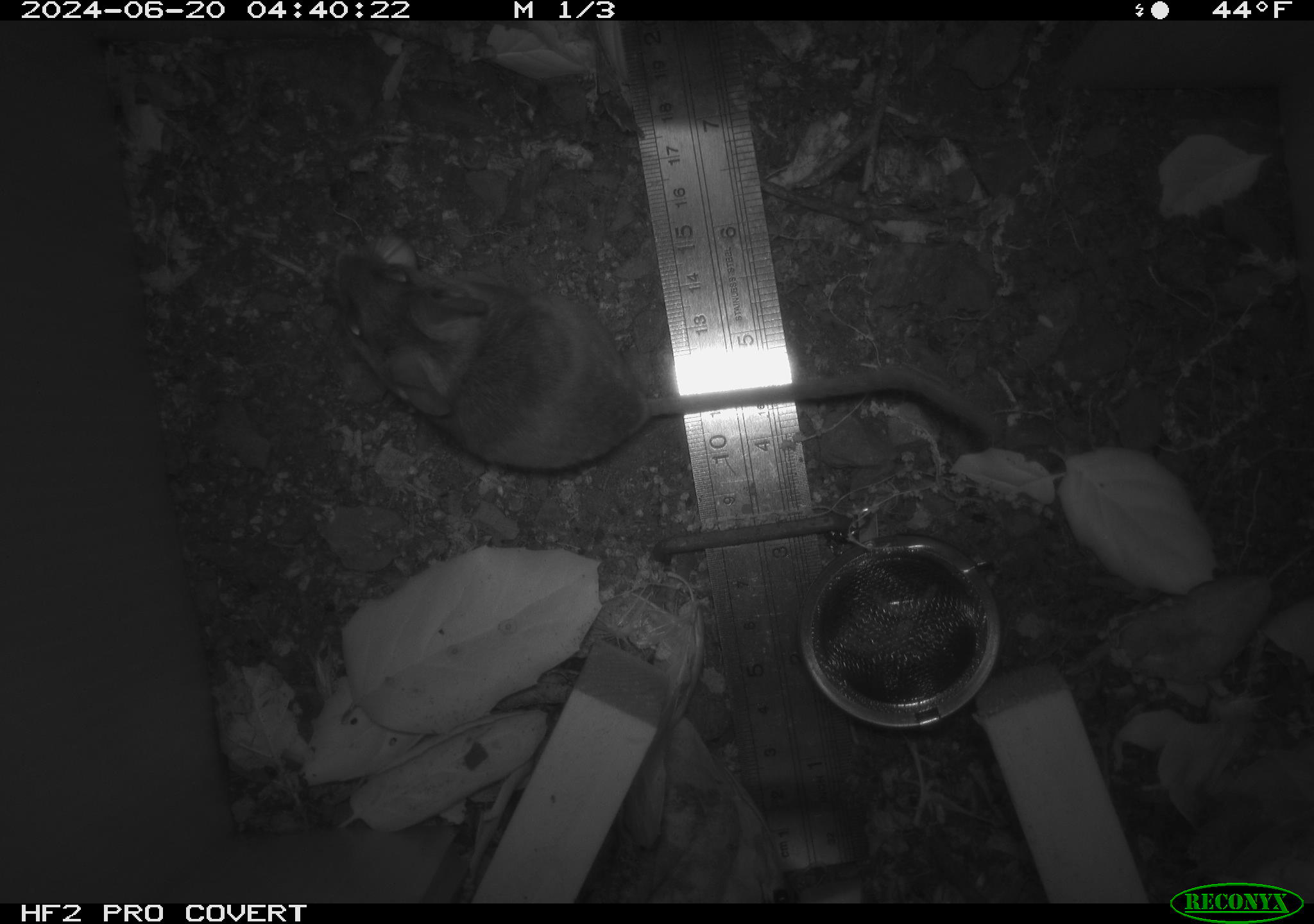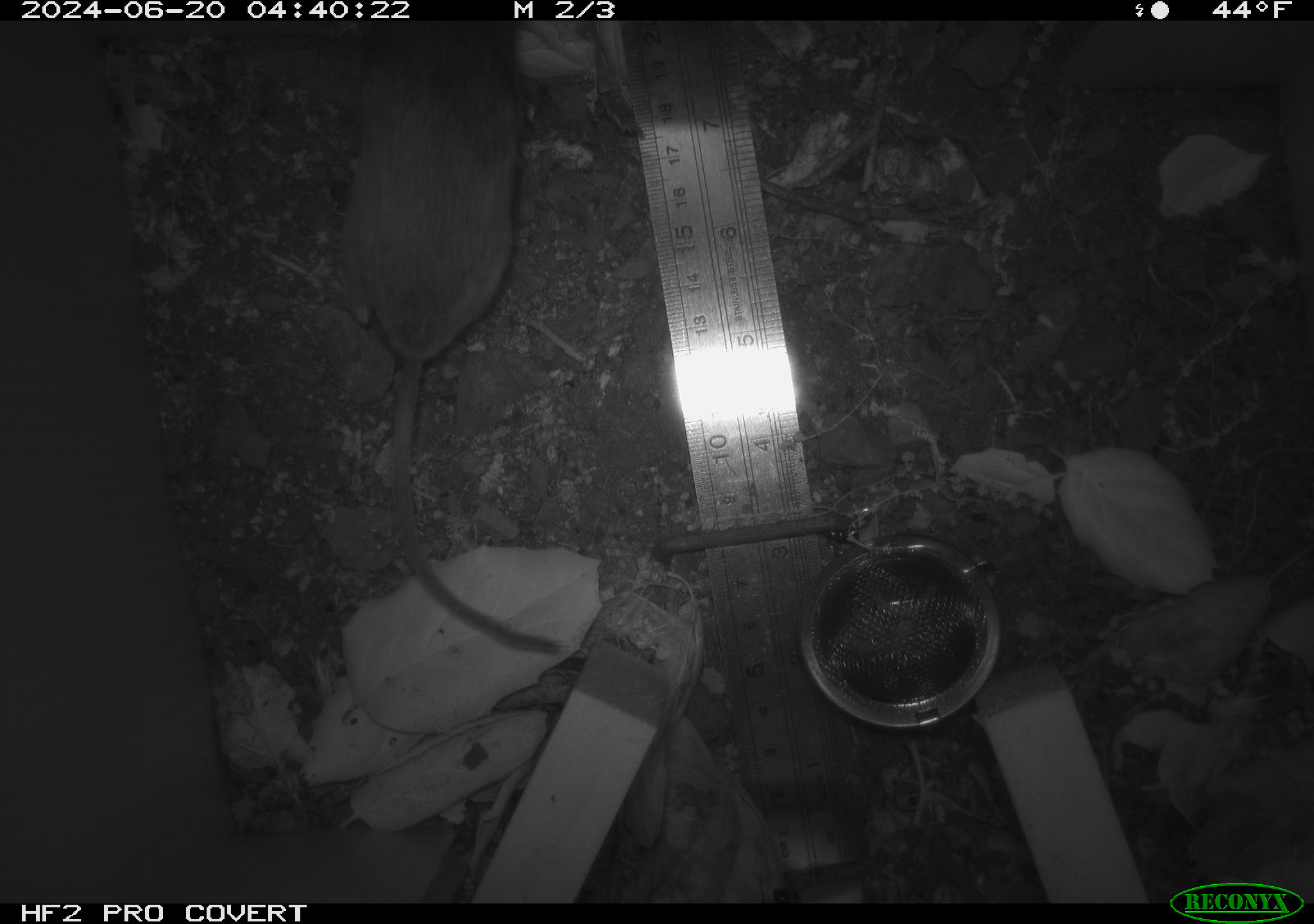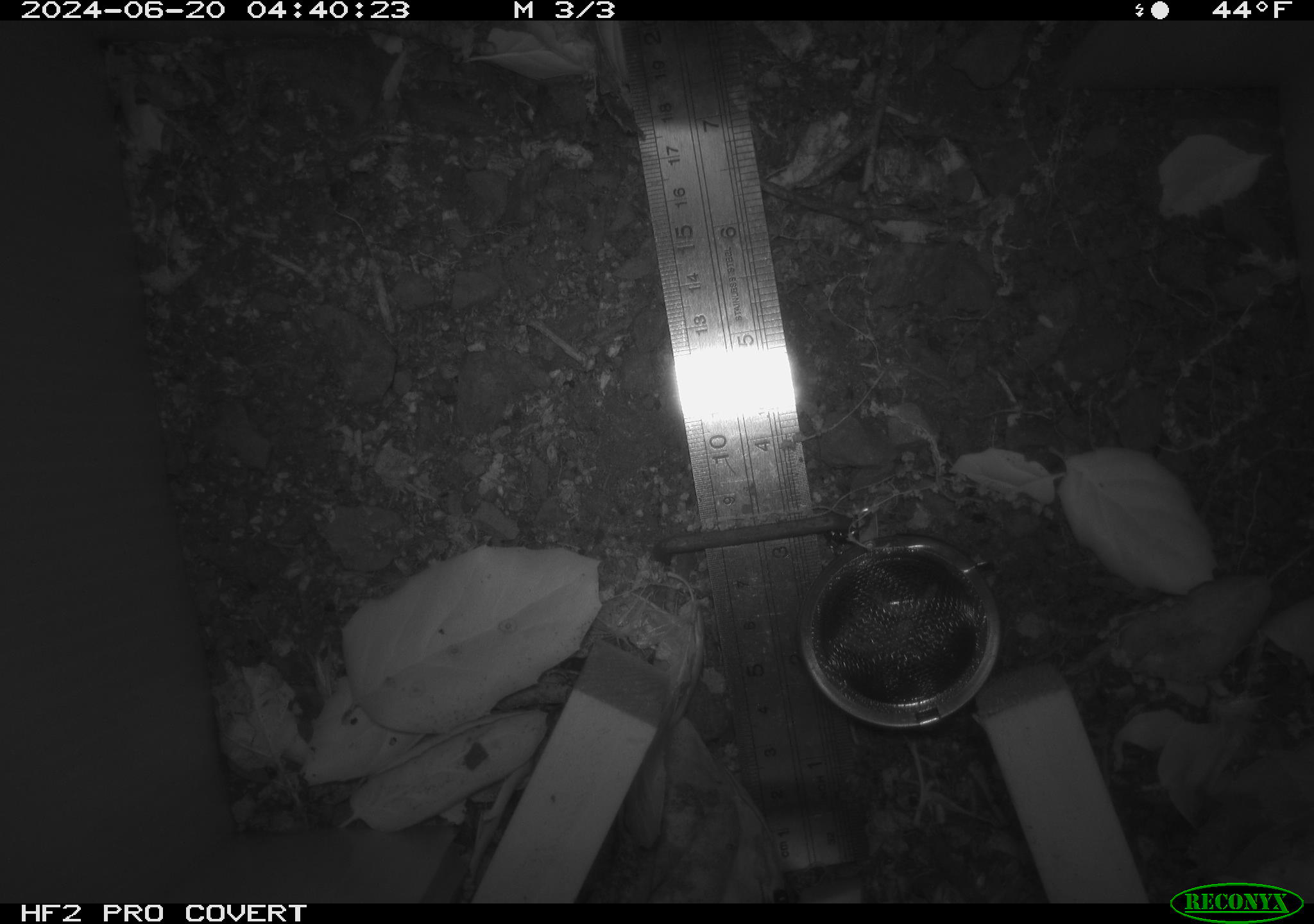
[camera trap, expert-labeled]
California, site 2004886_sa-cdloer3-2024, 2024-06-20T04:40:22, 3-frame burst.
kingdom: Animalia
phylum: Chordata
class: Mammalia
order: Rodentia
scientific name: Rodentia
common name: rodent